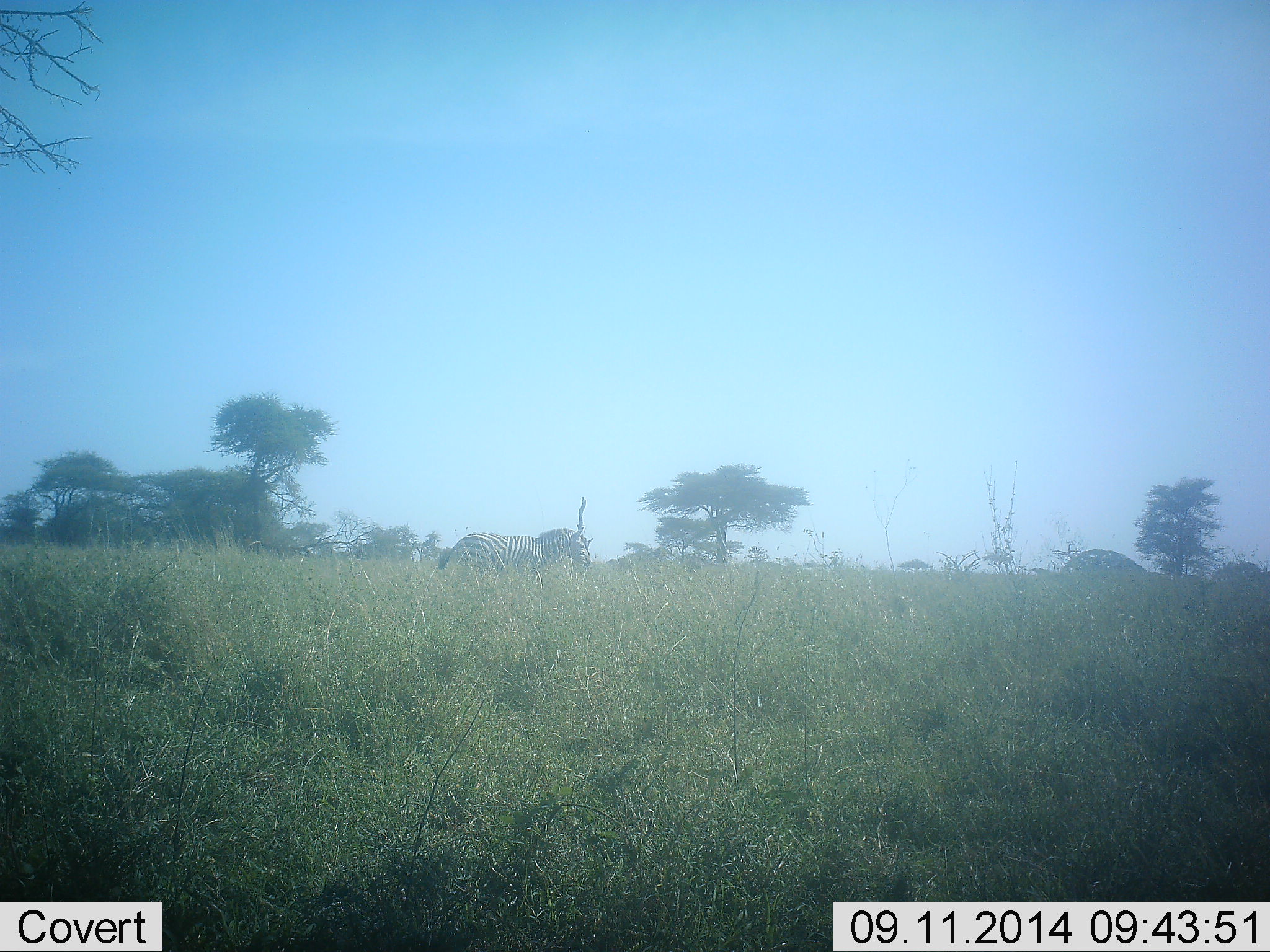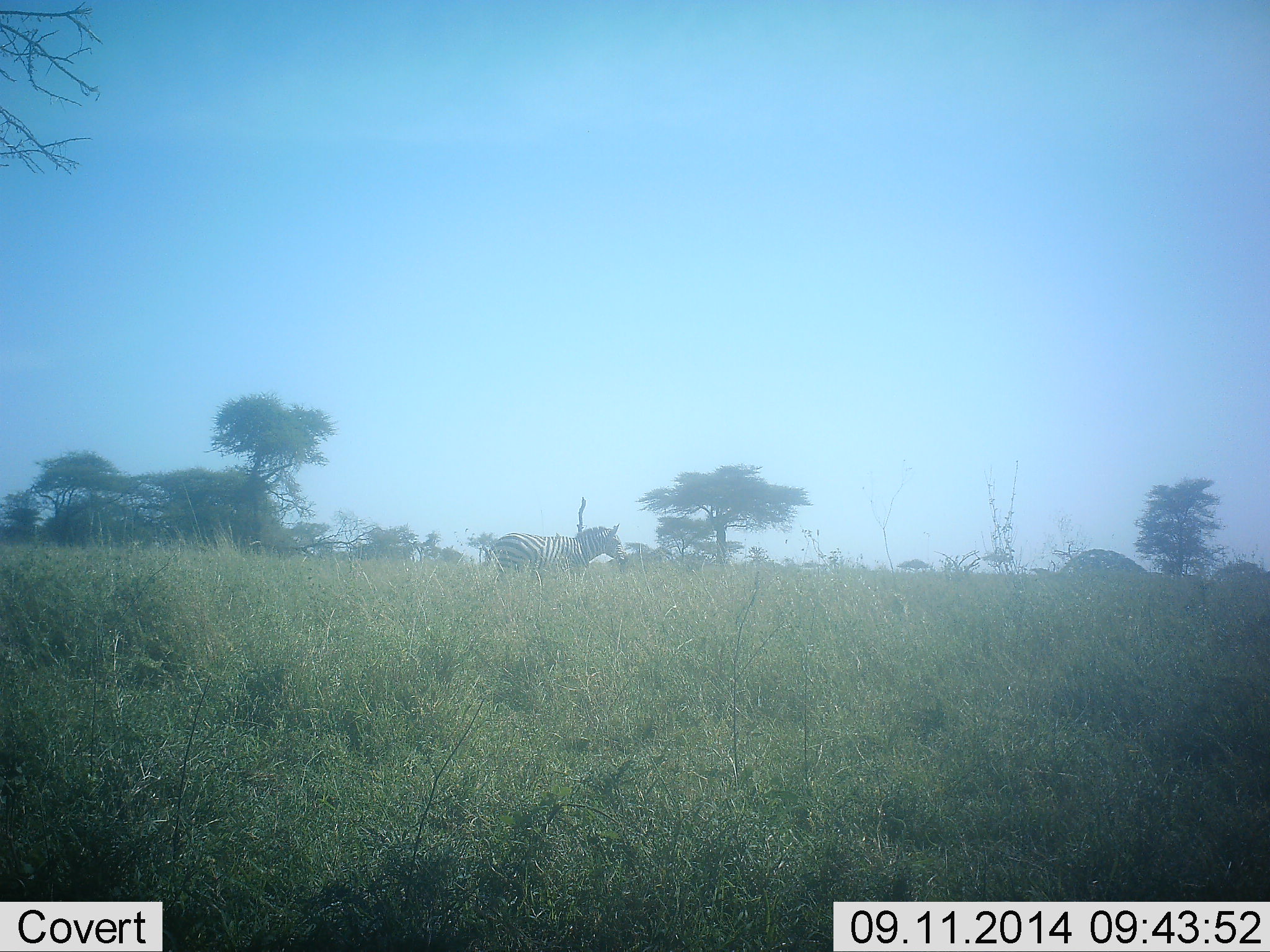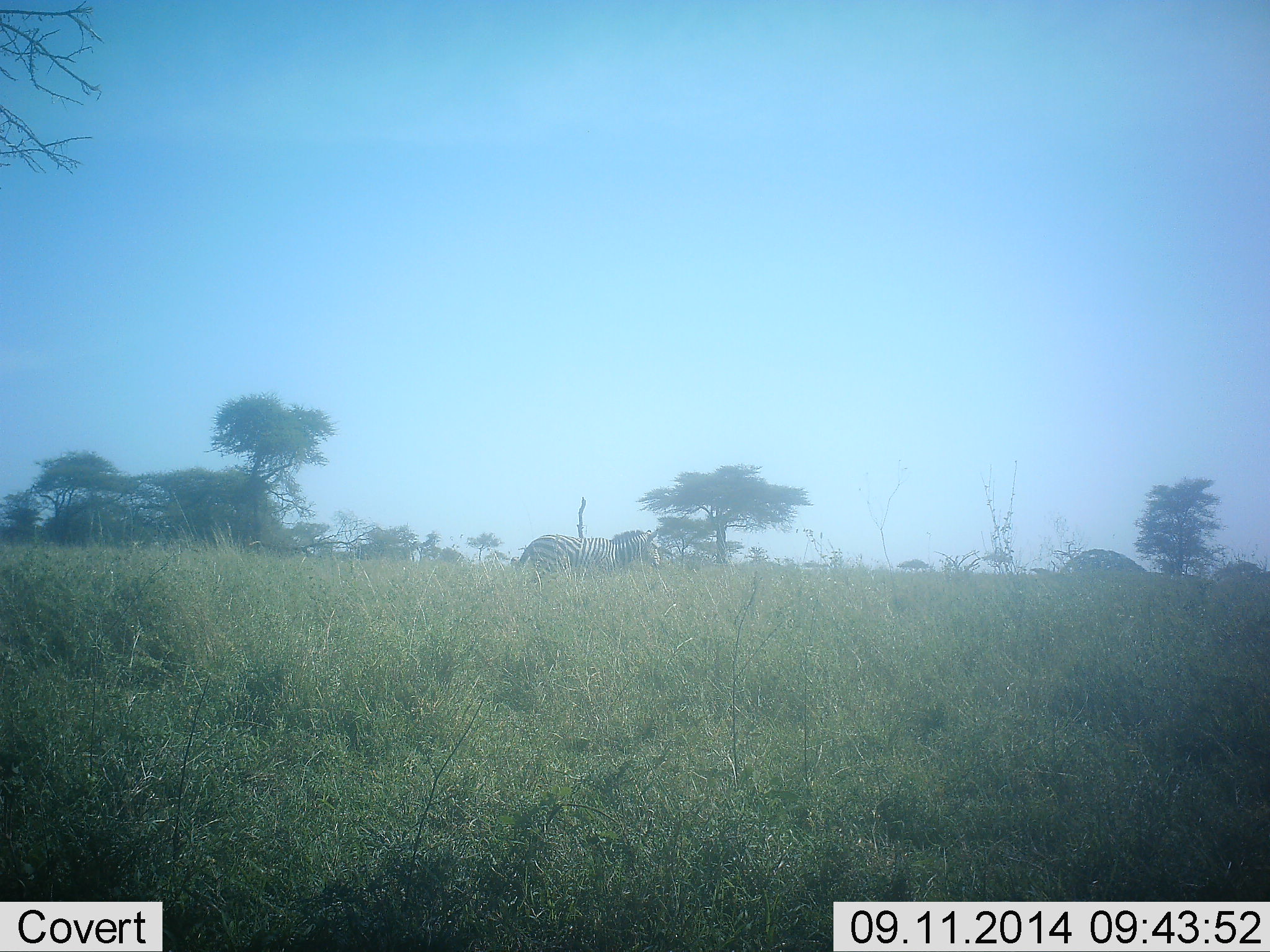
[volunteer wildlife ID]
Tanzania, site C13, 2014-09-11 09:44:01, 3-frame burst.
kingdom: Animalia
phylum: Chordata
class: Mammalia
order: Perissodactyla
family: Equidae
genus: Equus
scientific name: Equus quagga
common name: plains zebra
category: zebra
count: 1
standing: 10%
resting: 0%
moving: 100%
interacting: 0%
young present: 0%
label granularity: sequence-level